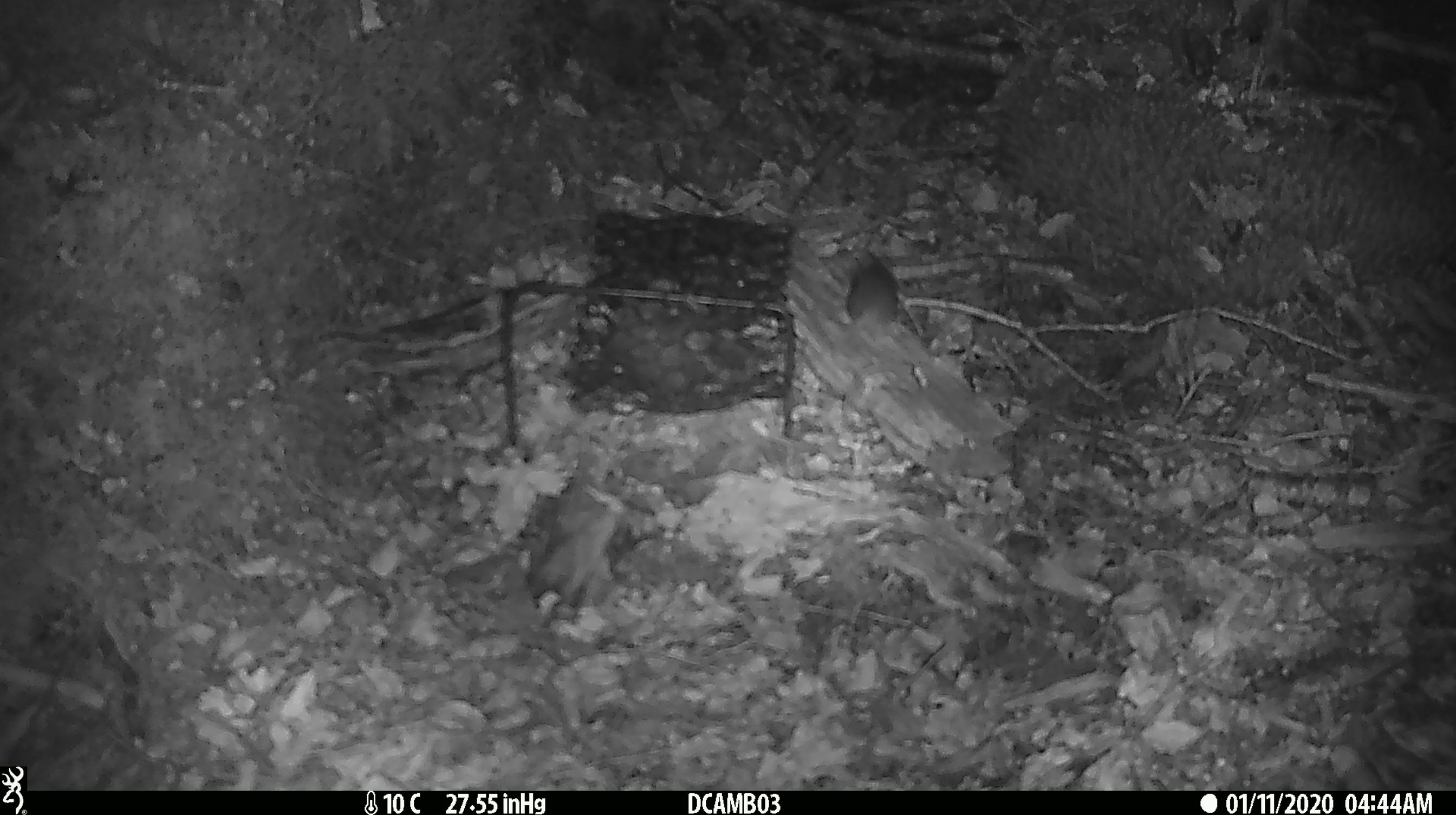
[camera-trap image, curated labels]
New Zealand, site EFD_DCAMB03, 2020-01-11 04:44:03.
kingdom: Animalia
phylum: Chordata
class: Mammalia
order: Rodentia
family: Muridae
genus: Mus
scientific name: Mus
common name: mouse